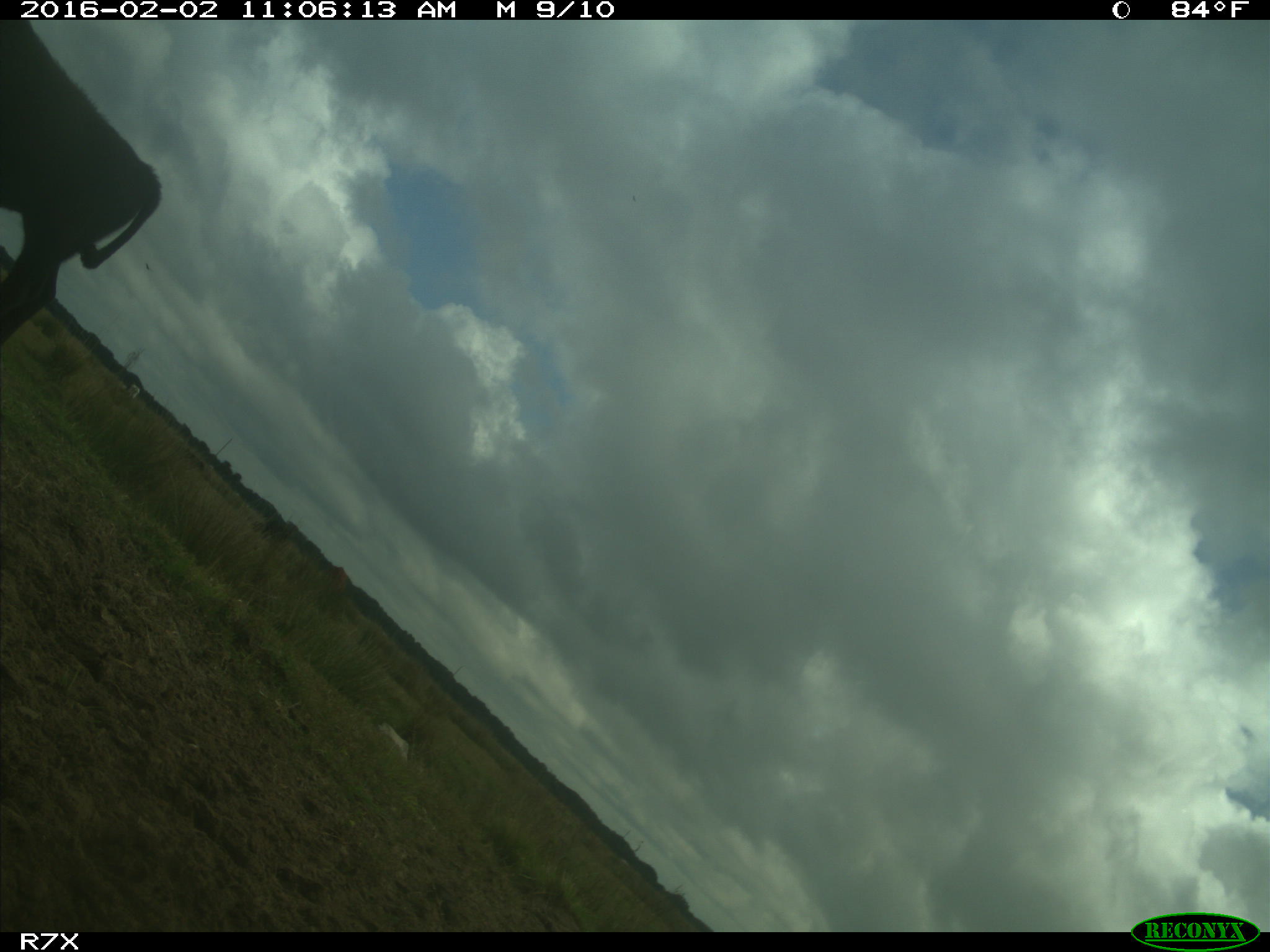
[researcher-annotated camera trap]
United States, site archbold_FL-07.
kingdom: Animalia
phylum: Chordata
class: Mammalia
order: Artiodactyla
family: Bovidae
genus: Bos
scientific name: Bos taurus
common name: domestic cow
Bos taurus (domestic cow).